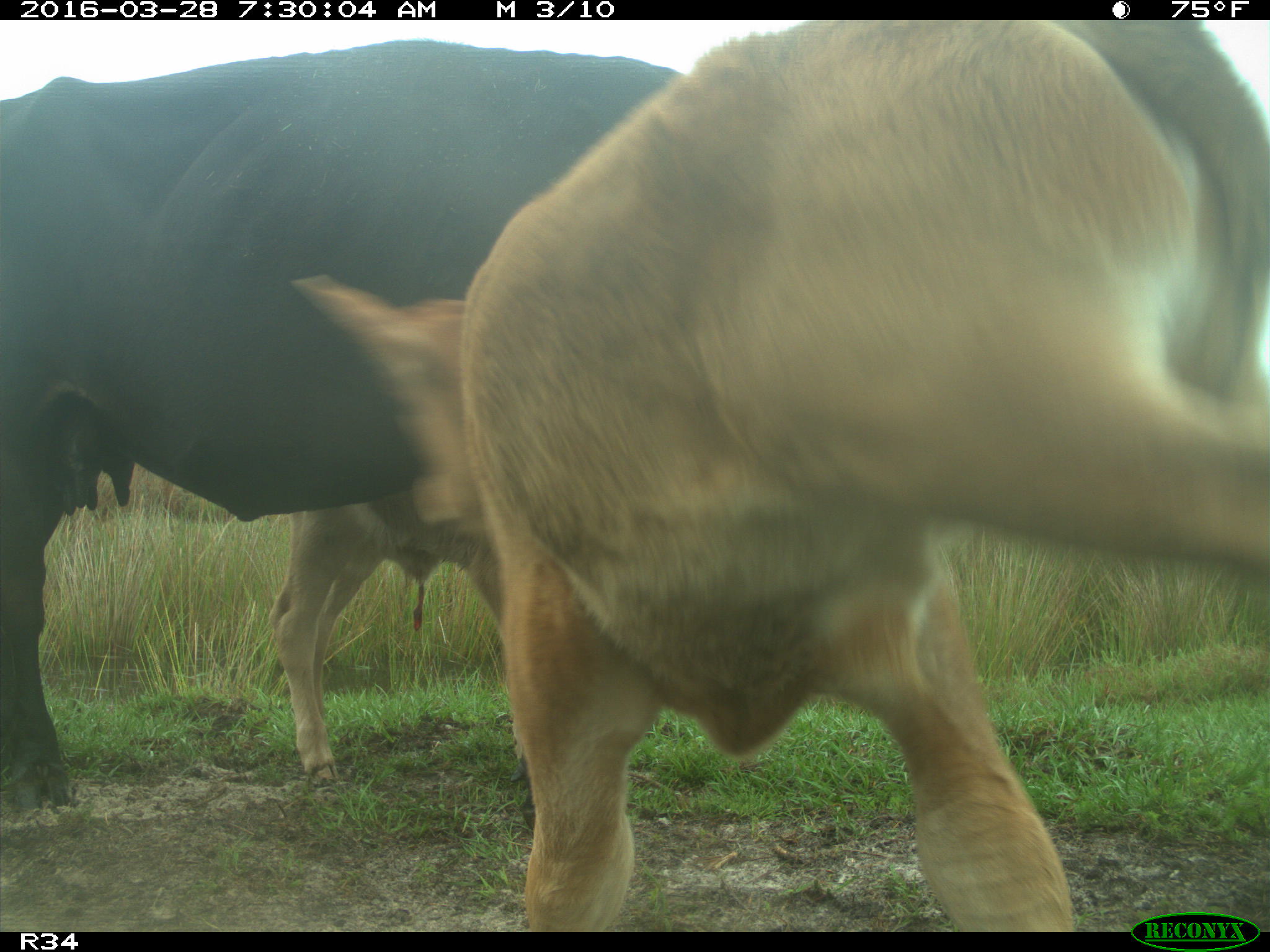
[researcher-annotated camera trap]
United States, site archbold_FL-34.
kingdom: Animalia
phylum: Chordata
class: Mammalia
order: Artiodactyla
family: Bovidae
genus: Bos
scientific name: Bos taurus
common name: domestic cow